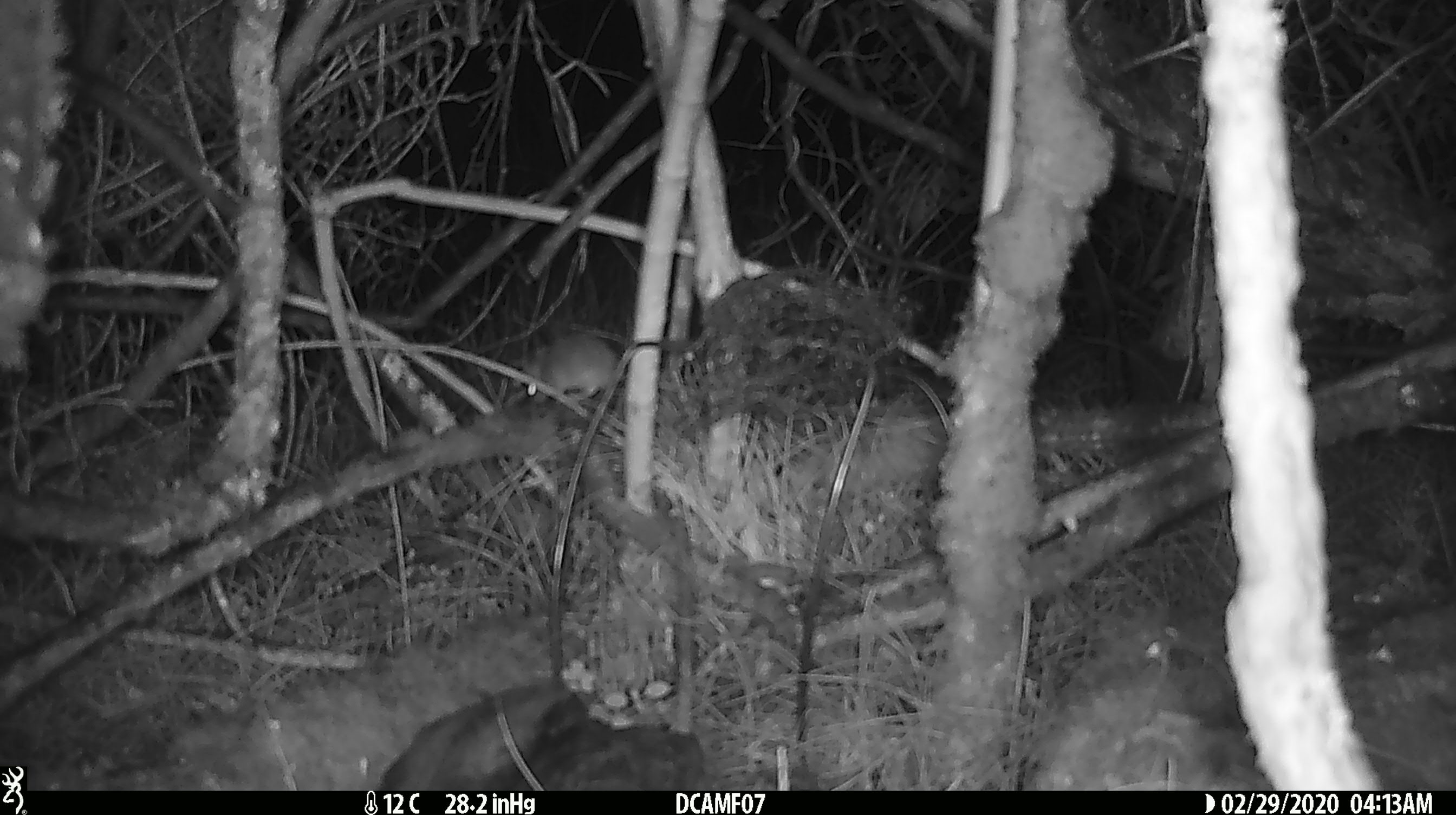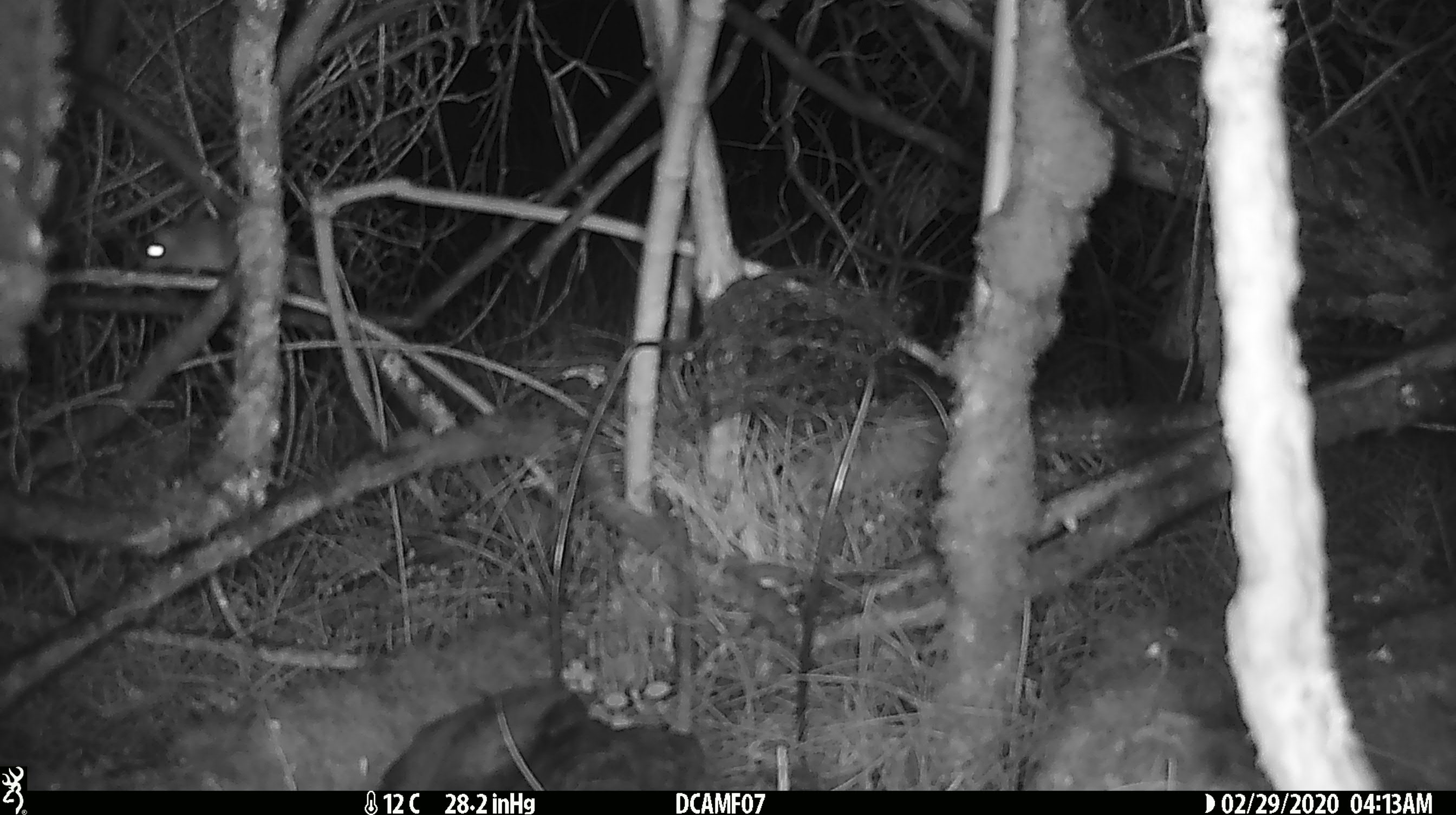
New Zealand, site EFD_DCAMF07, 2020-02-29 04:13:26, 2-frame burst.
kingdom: Animalia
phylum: Chordata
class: Mammalia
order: Rodentia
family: Muridae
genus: Mus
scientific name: Mus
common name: mouse